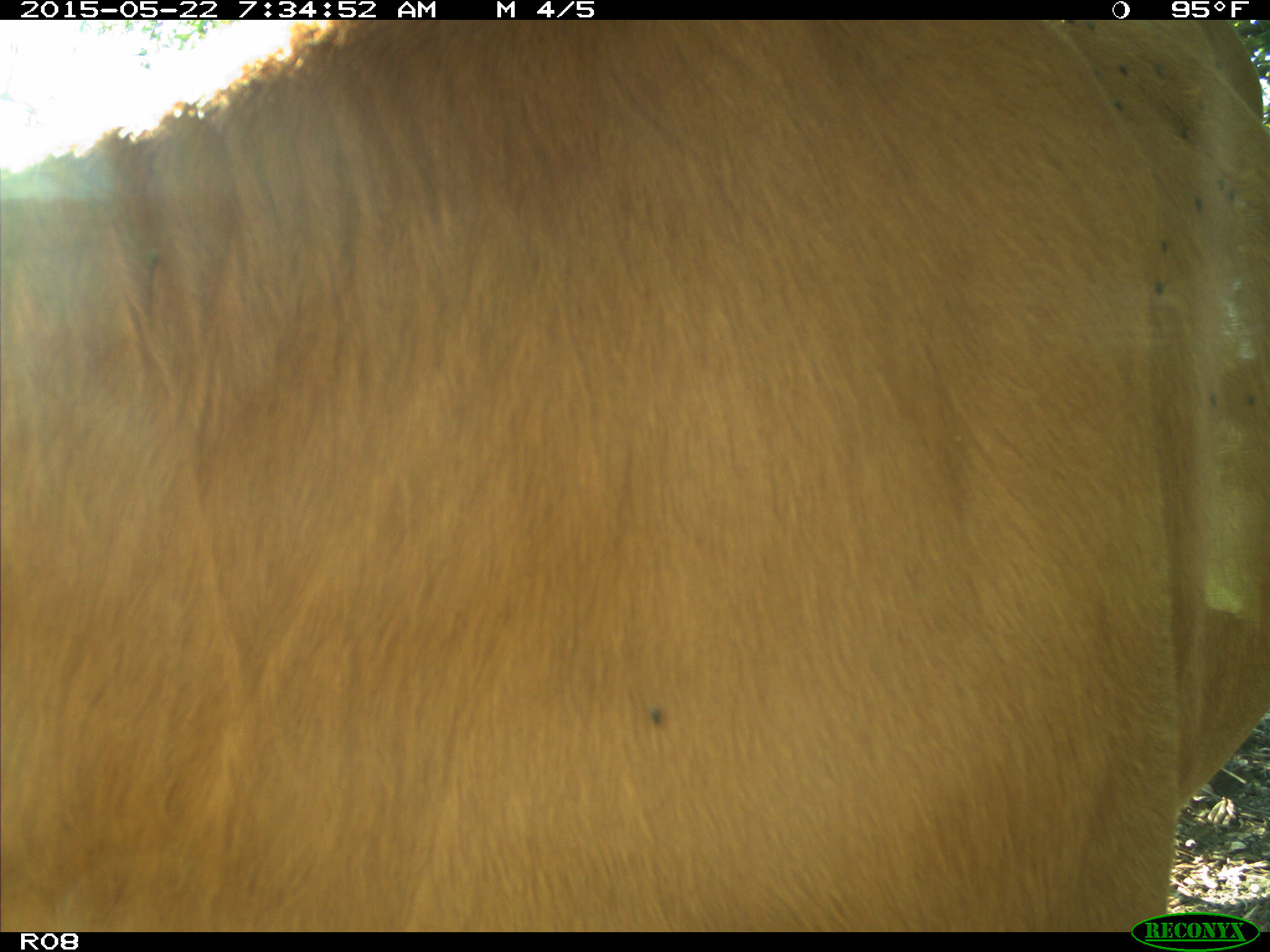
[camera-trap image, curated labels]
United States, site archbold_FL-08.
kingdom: Animalia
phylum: Chordata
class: Mammalia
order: Artiodactyla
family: Bovidae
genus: Bos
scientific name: Bos taurus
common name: domestic cow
Bos taurus (domestic cow).